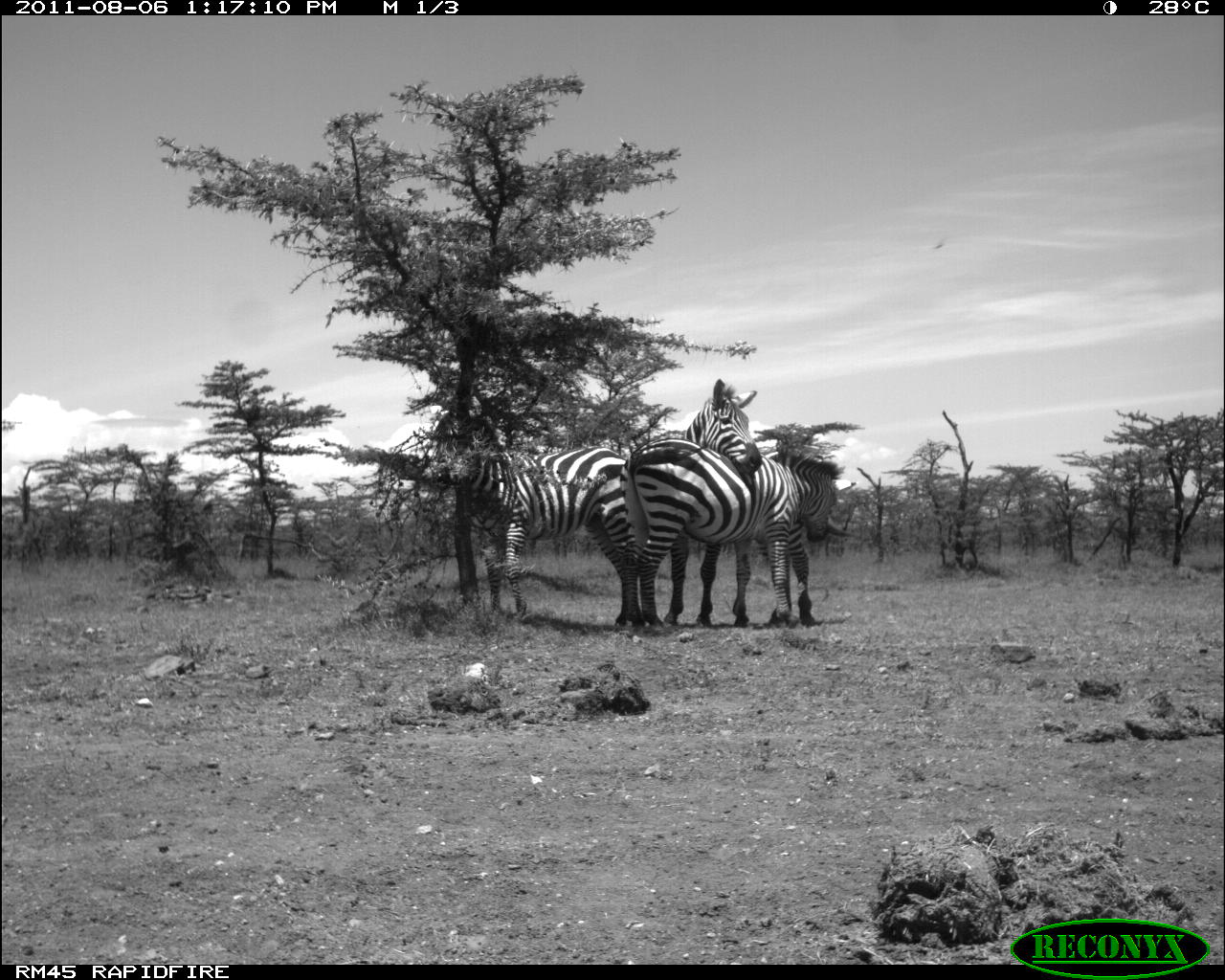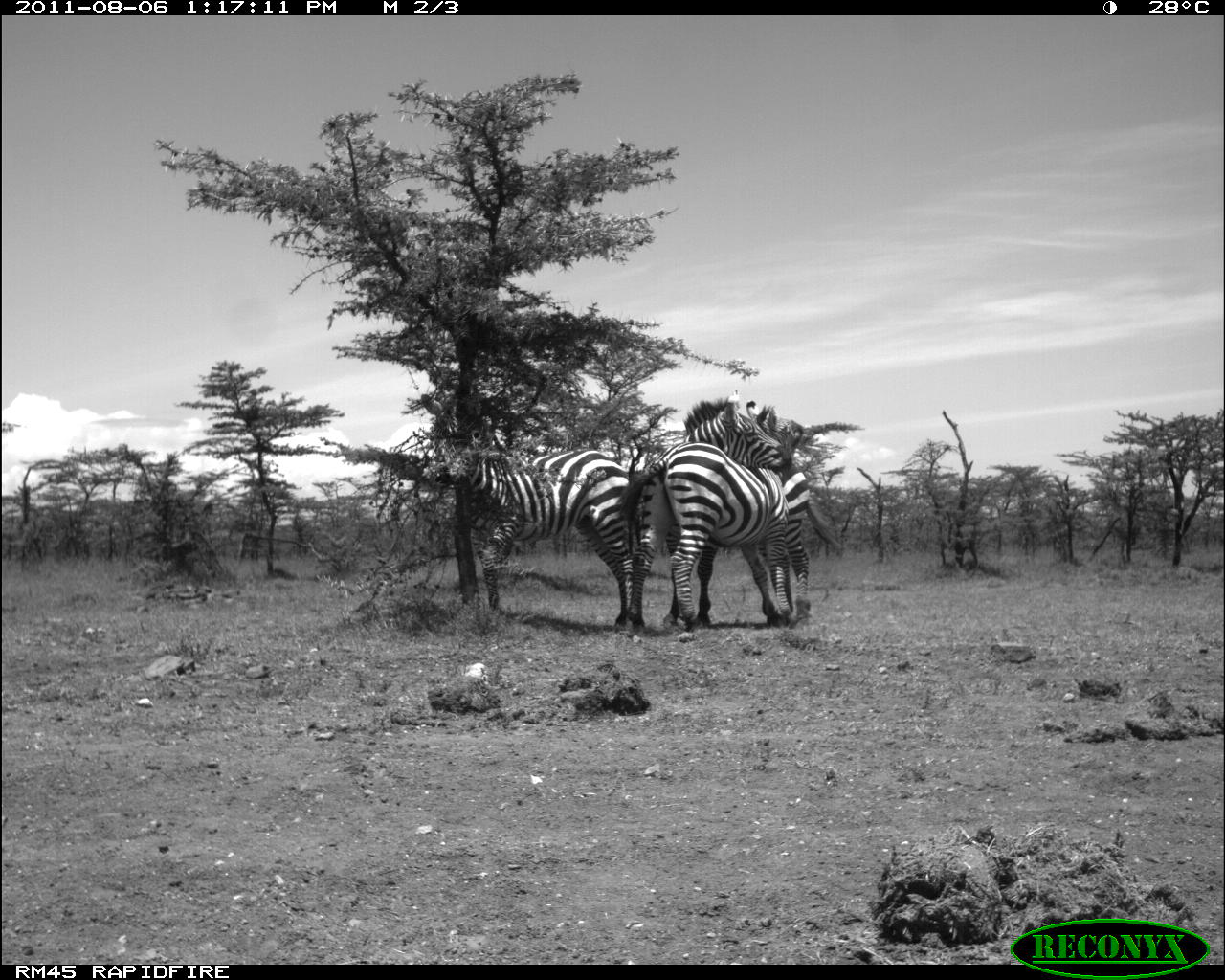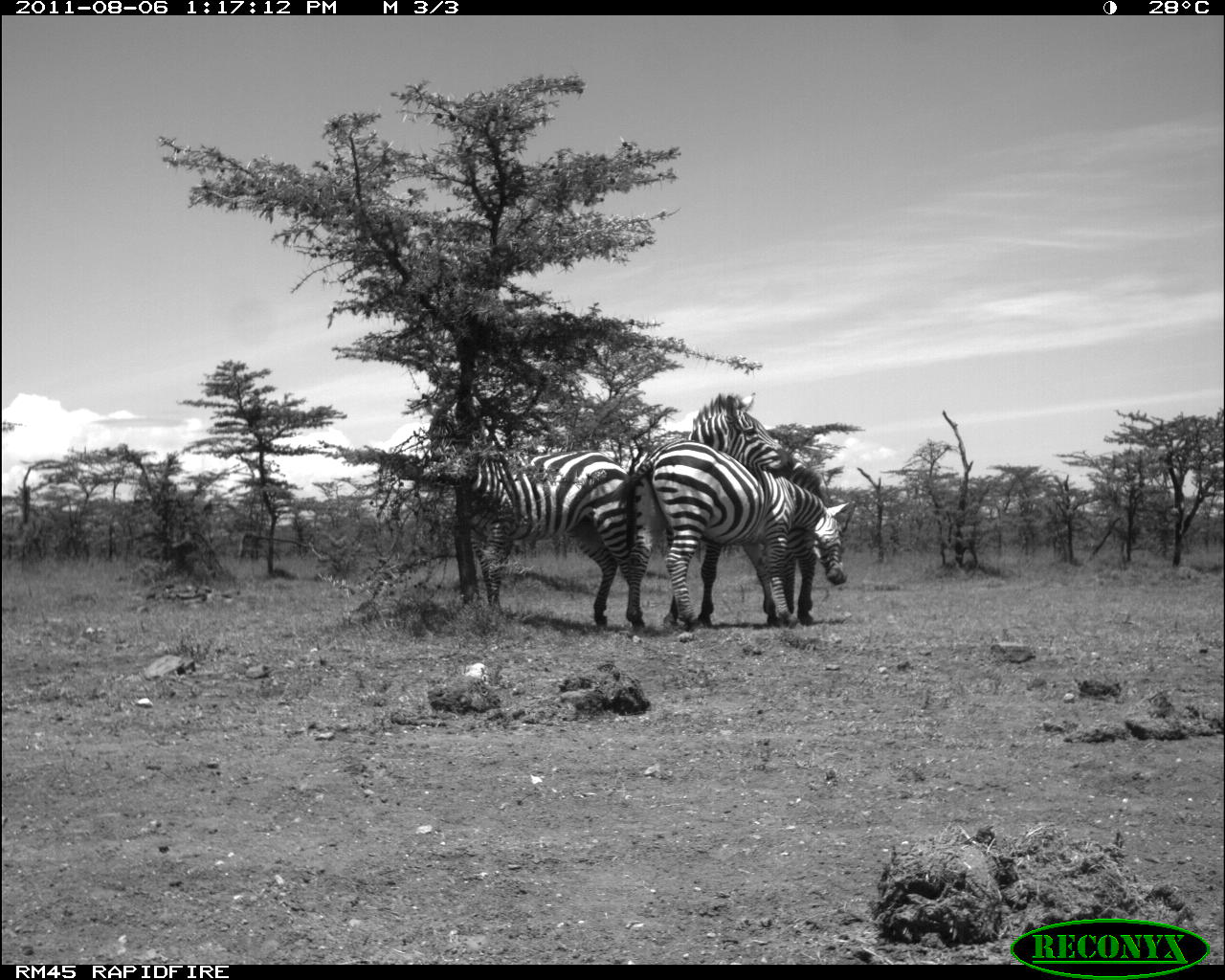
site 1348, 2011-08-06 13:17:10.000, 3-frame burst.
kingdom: Animalia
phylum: Chordata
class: Mammalia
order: Perissodactyla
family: Equidae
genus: Equus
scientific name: Equus quagga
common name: plains zebra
Equus quagga (plains zebra), count 3.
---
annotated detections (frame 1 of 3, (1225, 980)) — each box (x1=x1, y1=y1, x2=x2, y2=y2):
equus quagga: (x1=429, y1=406, x2=653, y2=625); (x1=663, y1=379, x2=855, y2=626); (x1=619, y1=437, x2=855, y2=626)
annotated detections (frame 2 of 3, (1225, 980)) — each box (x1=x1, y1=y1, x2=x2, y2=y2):
equus quagga: (x1=418, y1=391, x2=649, y2=625); (x1=638, y1=395, x2=844, y2=631); (x1=612, y1=401, x2=799, y2=629)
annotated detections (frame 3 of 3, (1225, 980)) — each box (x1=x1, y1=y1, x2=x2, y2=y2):
equus quagga: (x1=421, y1=404, x2=642, y2=626); (x1=611, y1=436, x2=851, y2=629); (x1=659, y1=391, x2=837, y2=630)